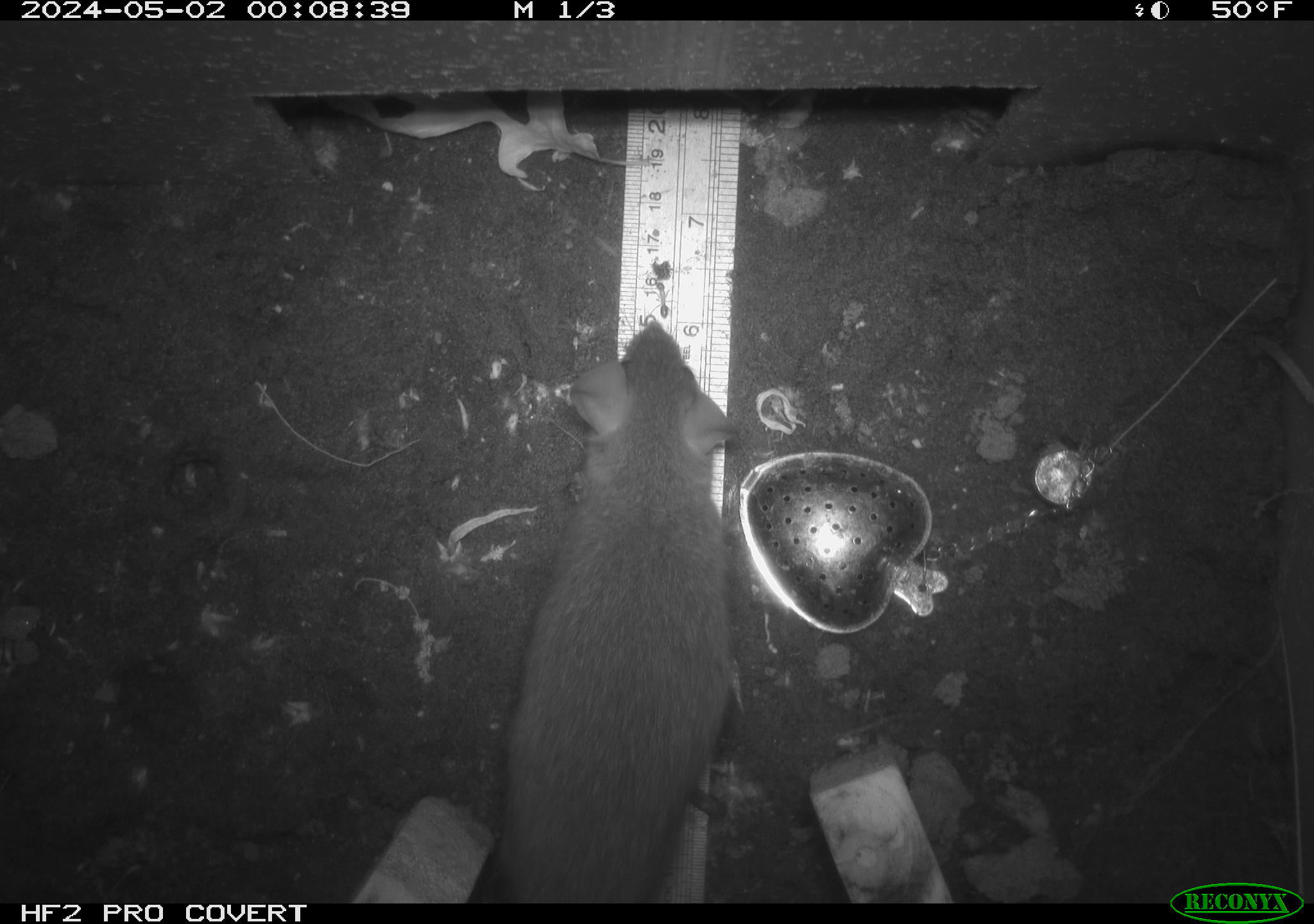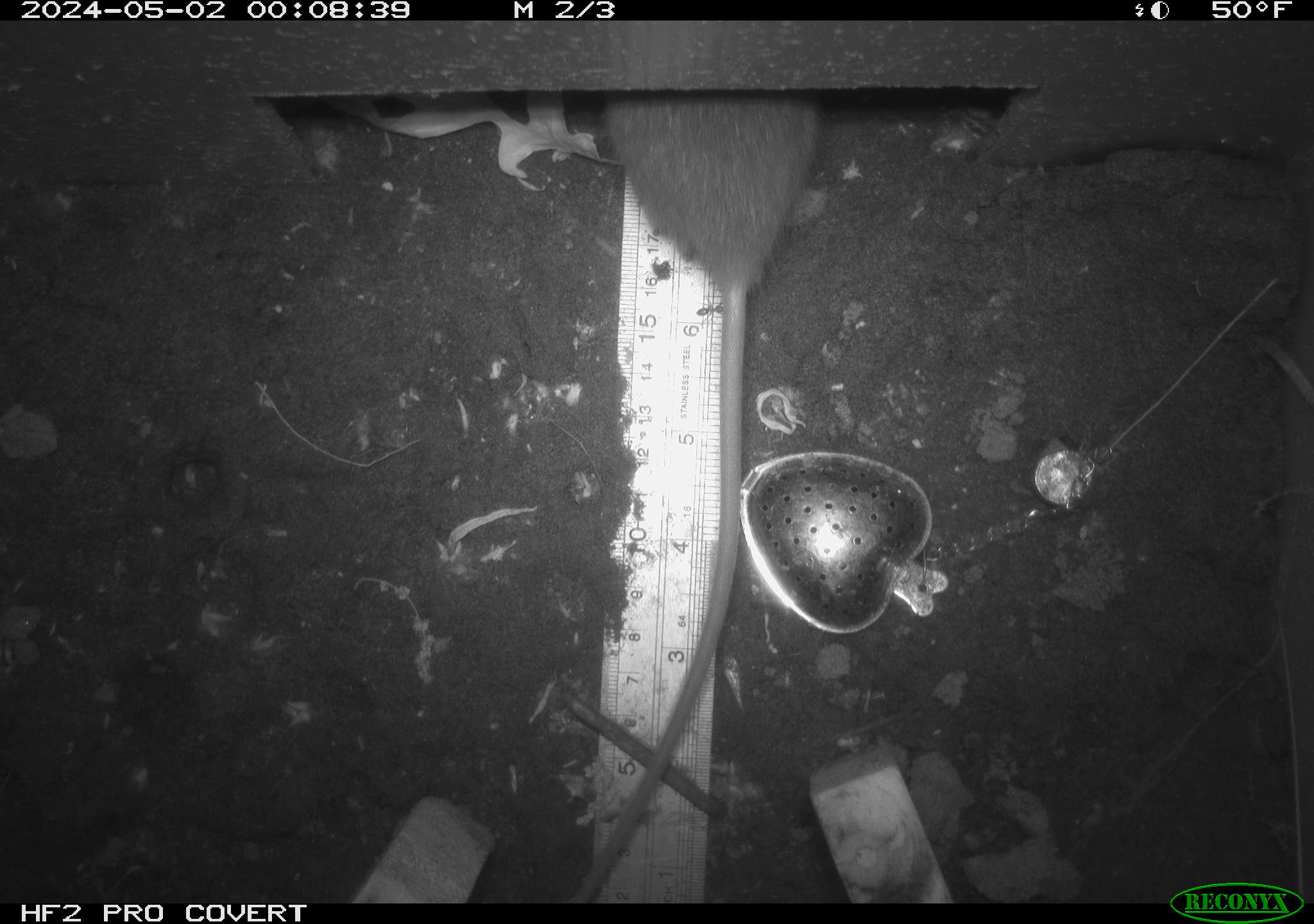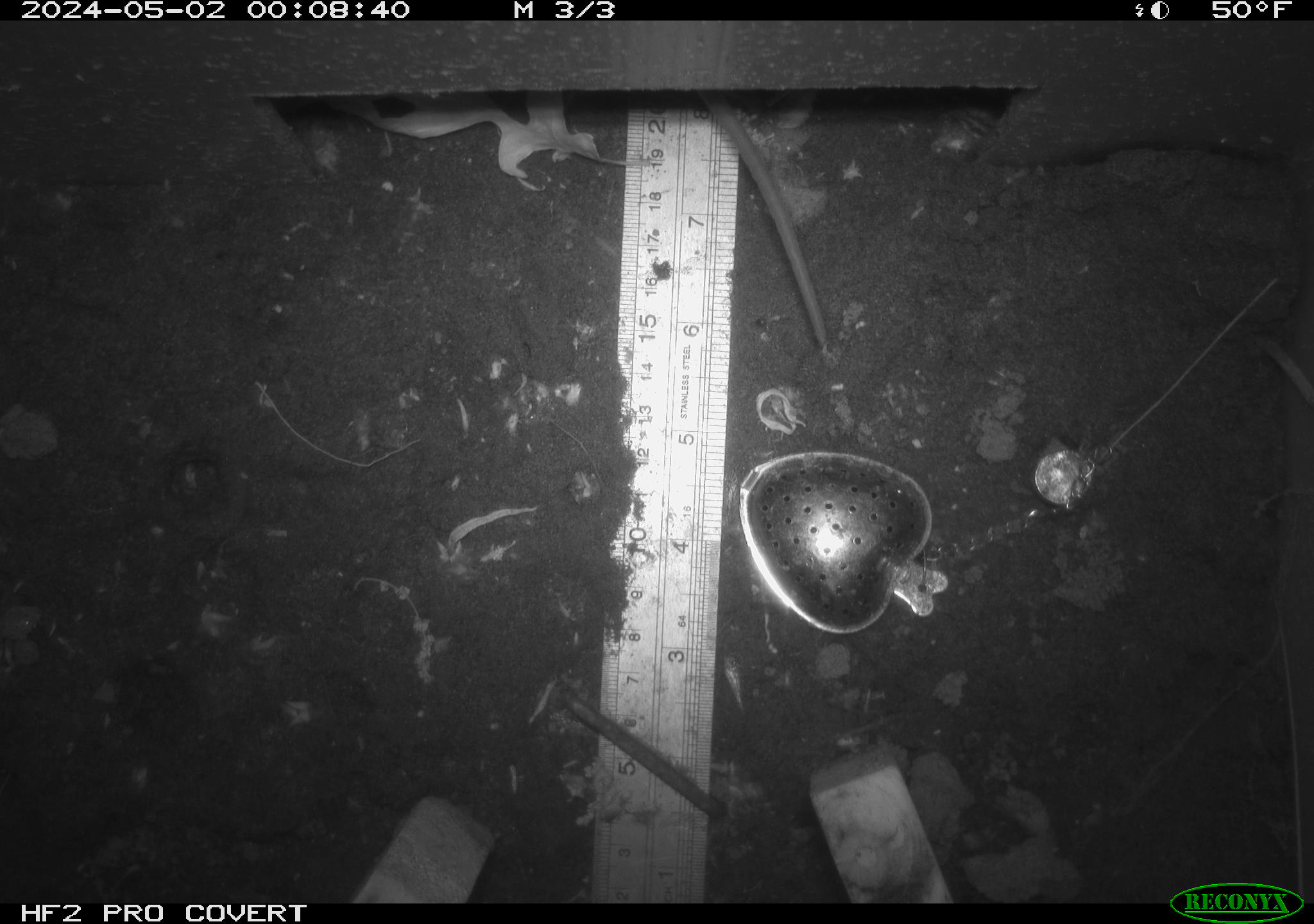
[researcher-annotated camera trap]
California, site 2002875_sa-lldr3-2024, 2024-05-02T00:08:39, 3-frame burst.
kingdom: Animalia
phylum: Chordata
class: Mammalia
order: Rodentia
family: Muridae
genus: Rattus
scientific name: Rattus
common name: rat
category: rattus species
Rattus species (rat) (Rattus).